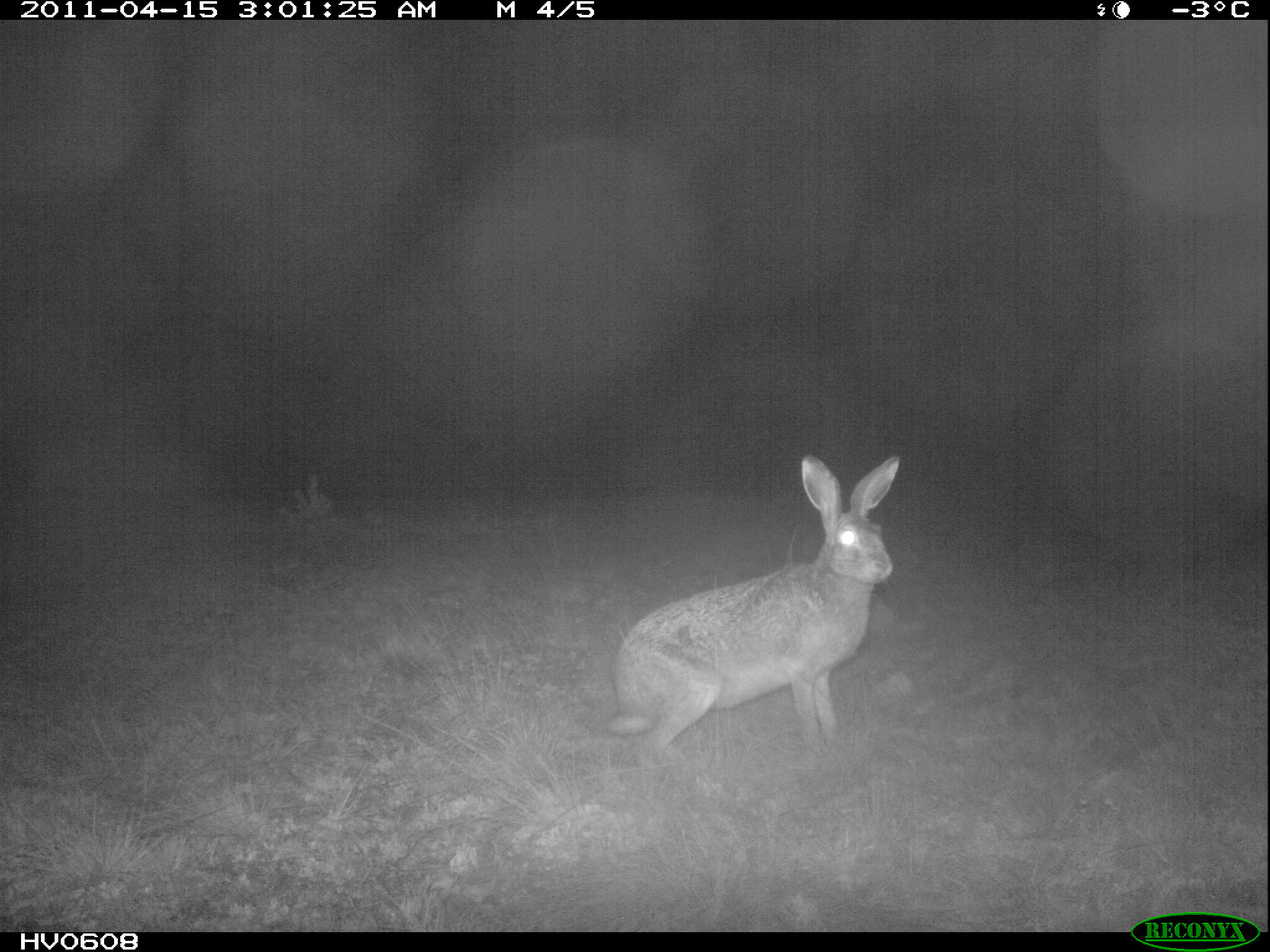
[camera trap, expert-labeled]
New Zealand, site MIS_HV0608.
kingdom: Animalia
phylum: Chordata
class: Mammalia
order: Lagomorpha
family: Leporidae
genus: Lepus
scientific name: Lepus europaeus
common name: brown hare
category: hare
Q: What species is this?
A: Hare (brown hare) (Lepus europaeus).